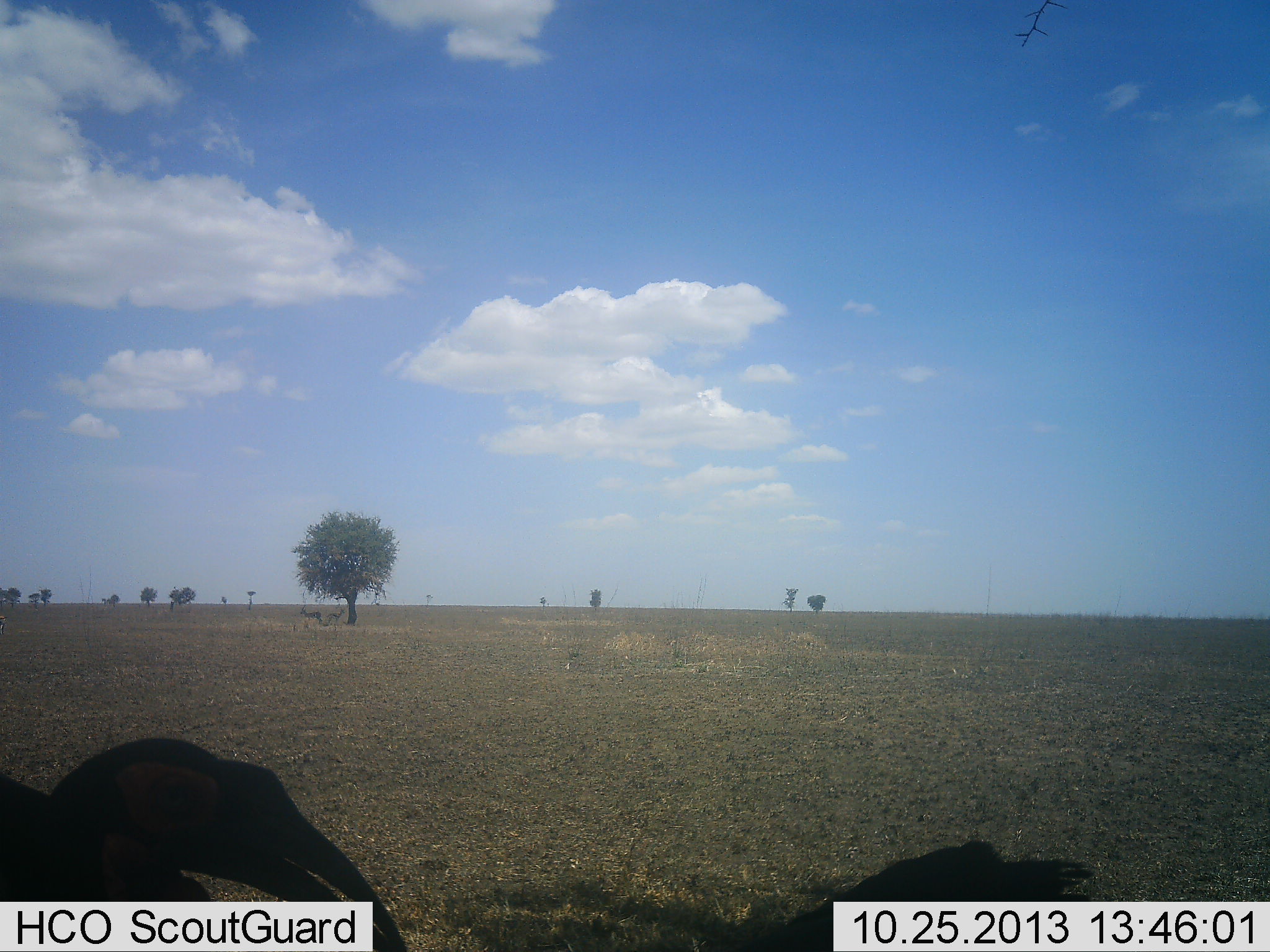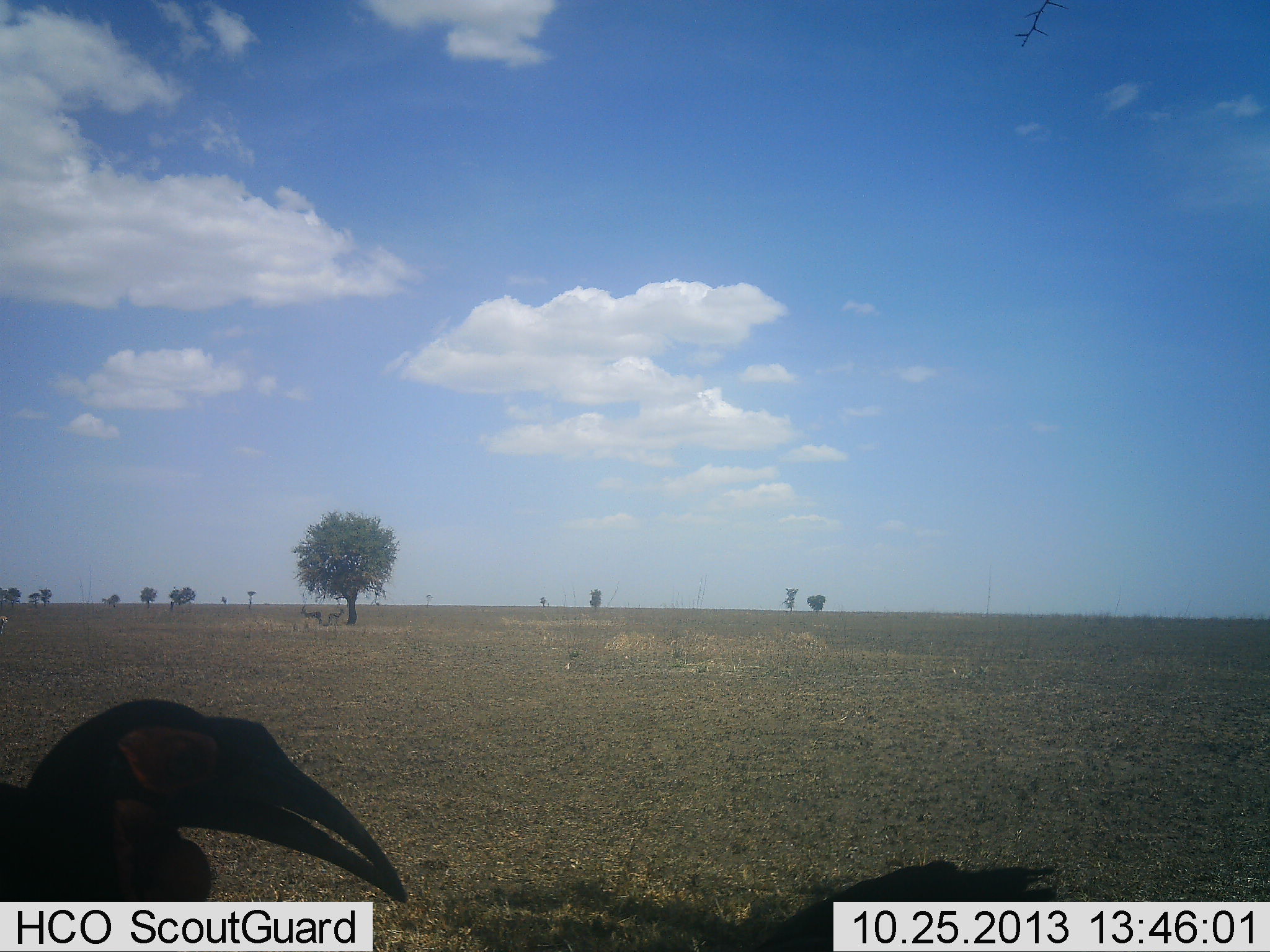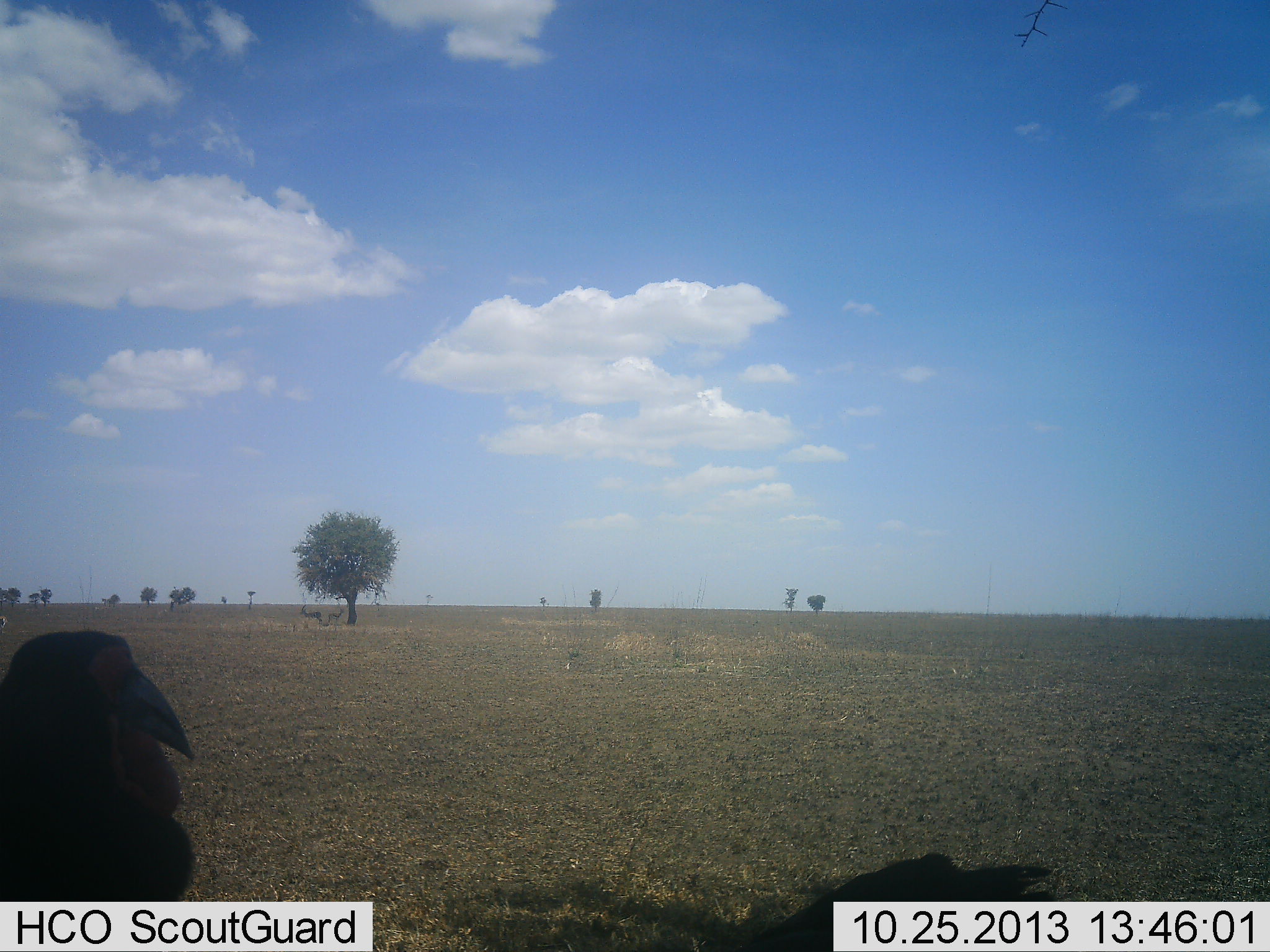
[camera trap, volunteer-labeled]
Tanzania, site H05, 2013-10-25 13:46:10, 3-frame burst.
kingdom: Animalia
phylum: Chordata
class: Aves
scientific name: Aves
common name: bird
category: otherbird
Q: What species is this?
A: Otherbird (bird) (Aves).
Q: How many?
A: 1.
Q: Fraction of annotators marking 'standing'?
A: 70%.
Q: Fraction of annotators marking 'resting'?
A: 0%.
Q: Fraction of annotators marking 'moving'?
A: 20%.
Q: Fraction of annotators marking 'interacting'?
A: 0%.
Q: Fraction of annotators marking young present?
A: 0%.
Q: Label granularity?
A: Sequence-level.